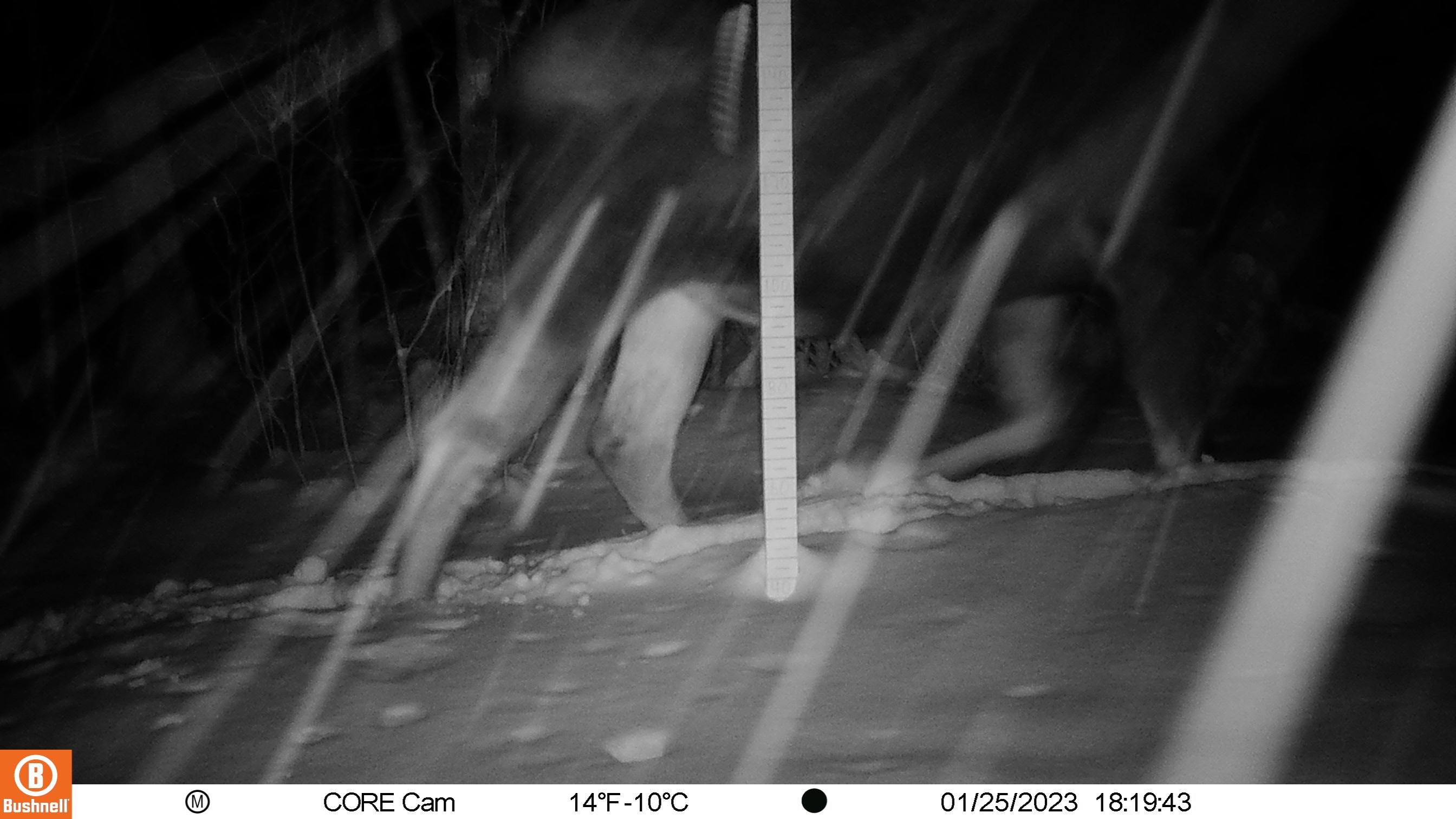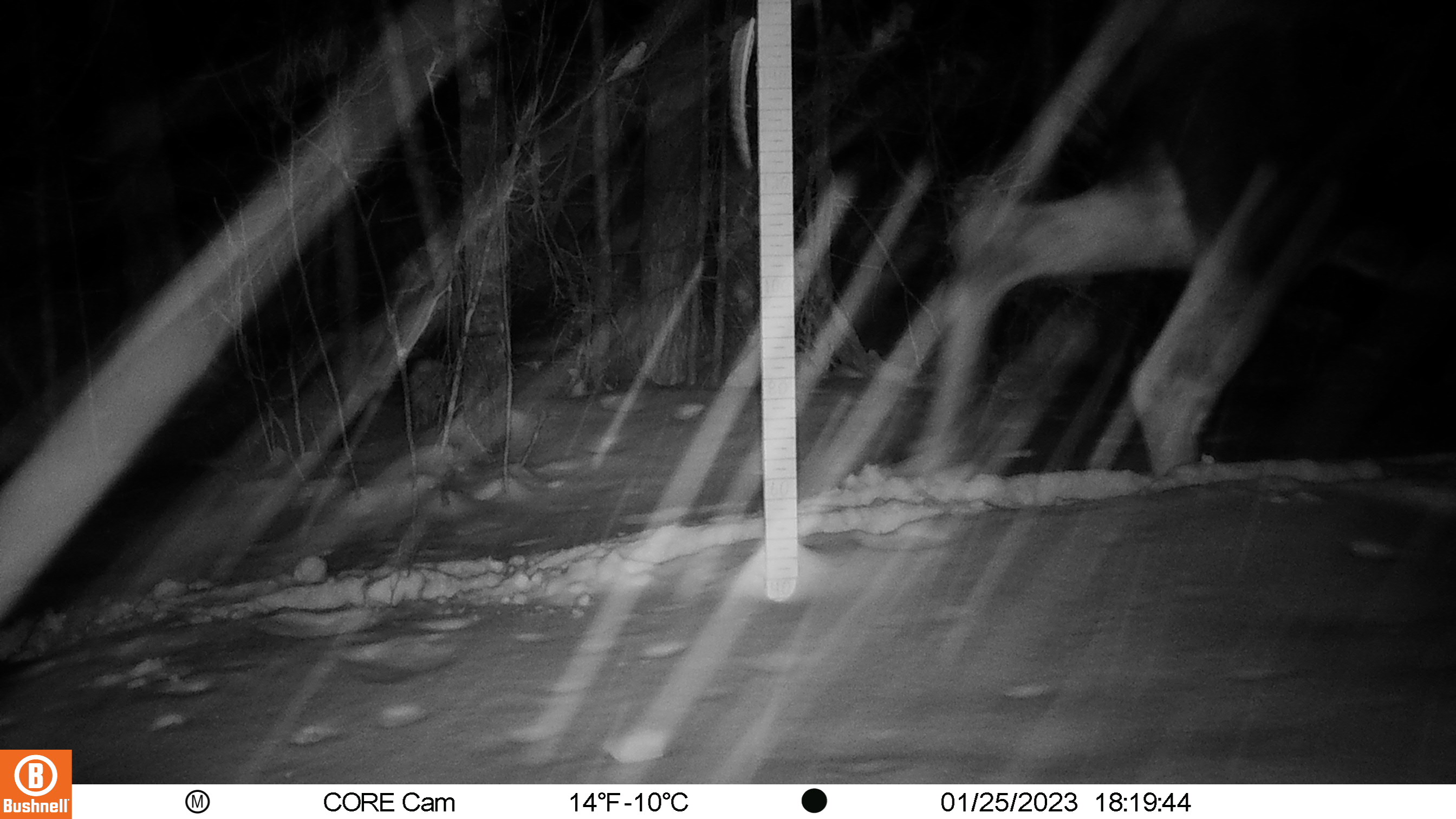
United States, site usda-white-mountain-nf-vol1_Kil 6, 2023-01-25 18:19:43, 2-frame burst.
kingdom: Animalia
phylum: Chordata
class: Mammalia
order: Artiodactyla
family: Cervidae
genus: Alces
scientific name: Alces alces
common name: moose